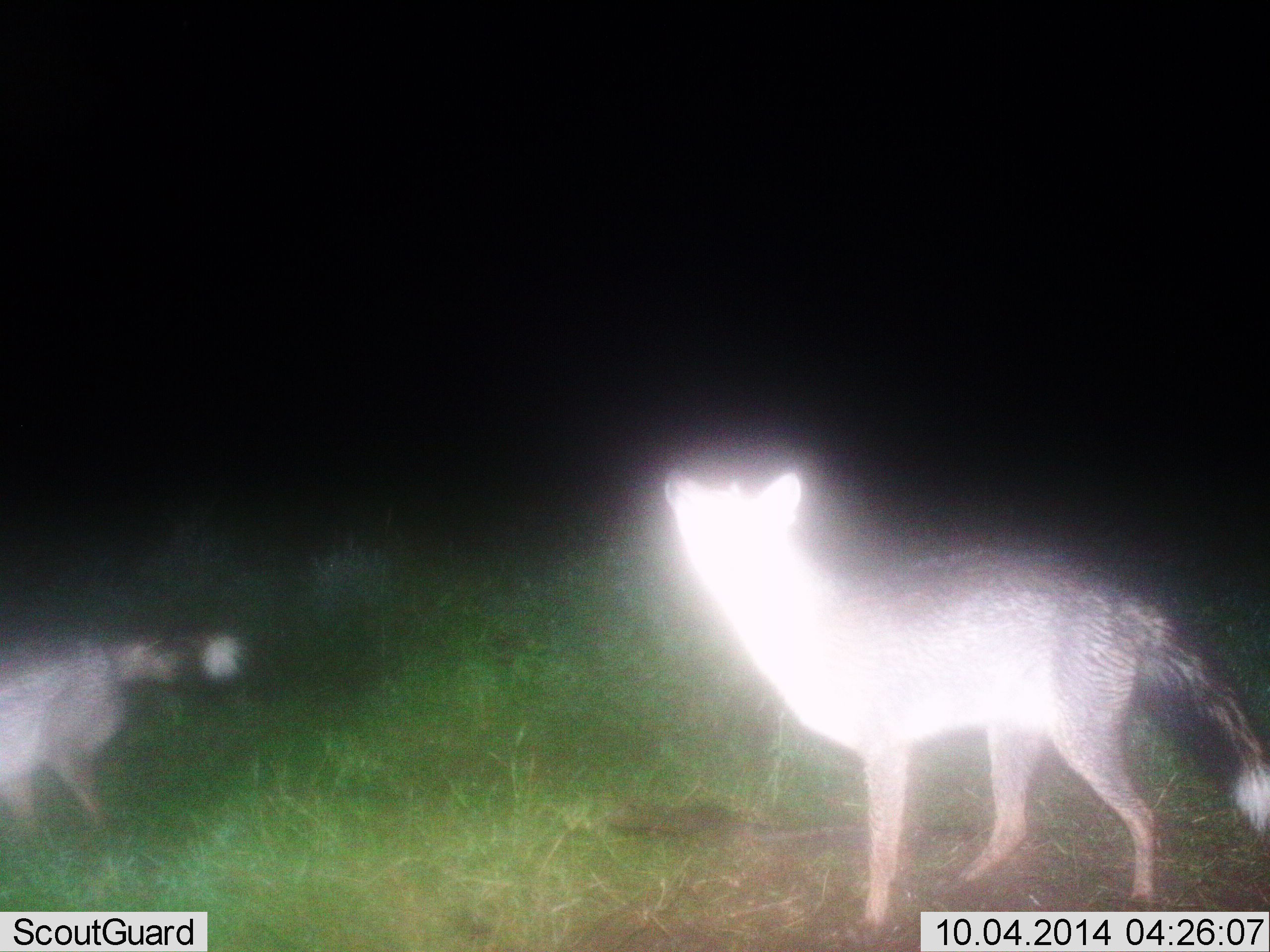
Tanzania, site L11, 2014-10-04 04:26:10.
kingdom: Animalia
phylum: Chordata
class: Mammalia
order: Carnivora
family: Canidae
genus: Lupulella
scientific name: Lupulella mesomelas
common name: black-backed jackal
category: jackal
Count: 2.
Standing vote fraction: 90%.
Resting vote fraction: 0%.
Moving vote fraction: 20%.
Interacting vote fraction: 0%.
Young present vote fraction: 0%.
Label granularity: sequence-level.